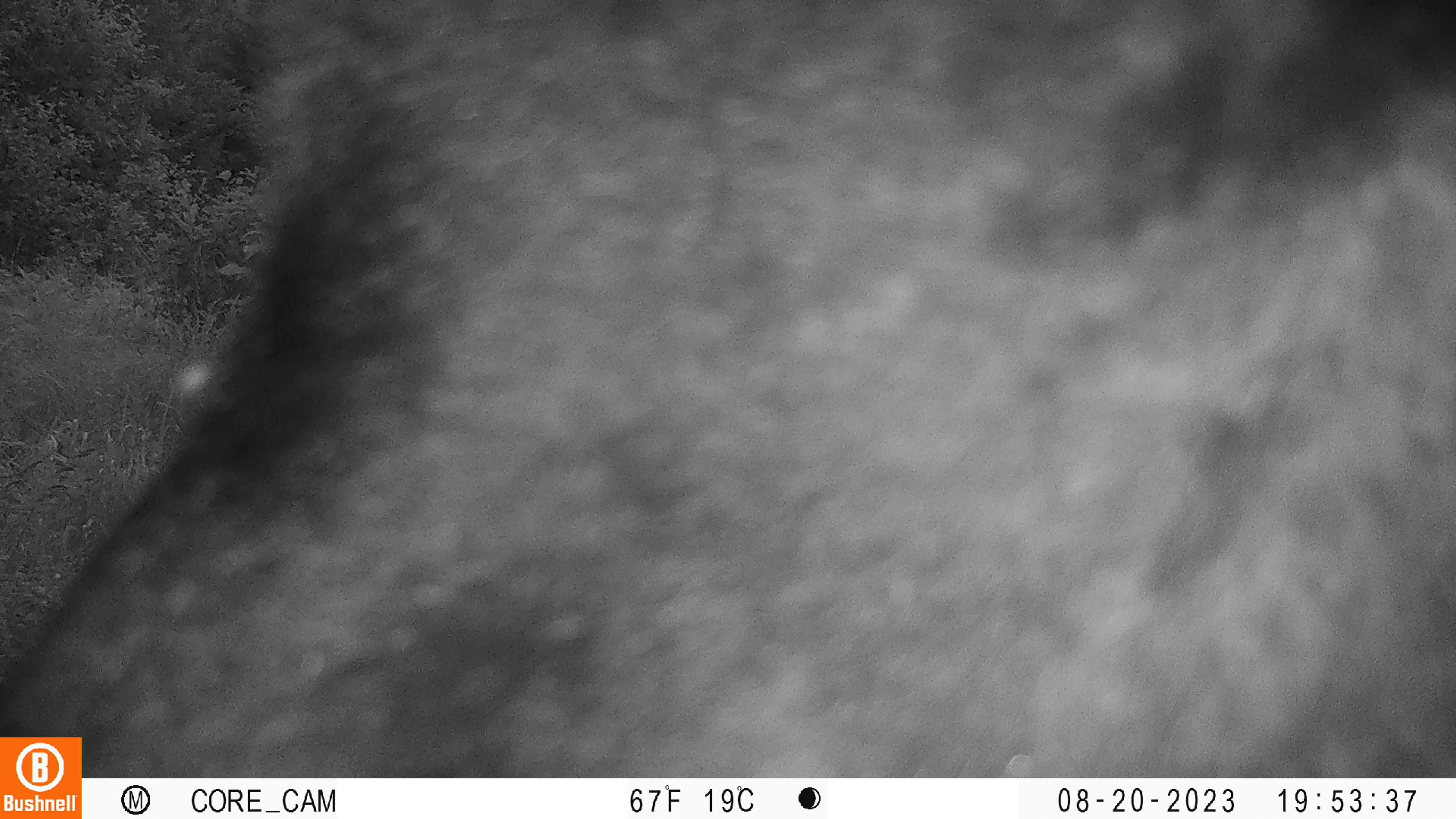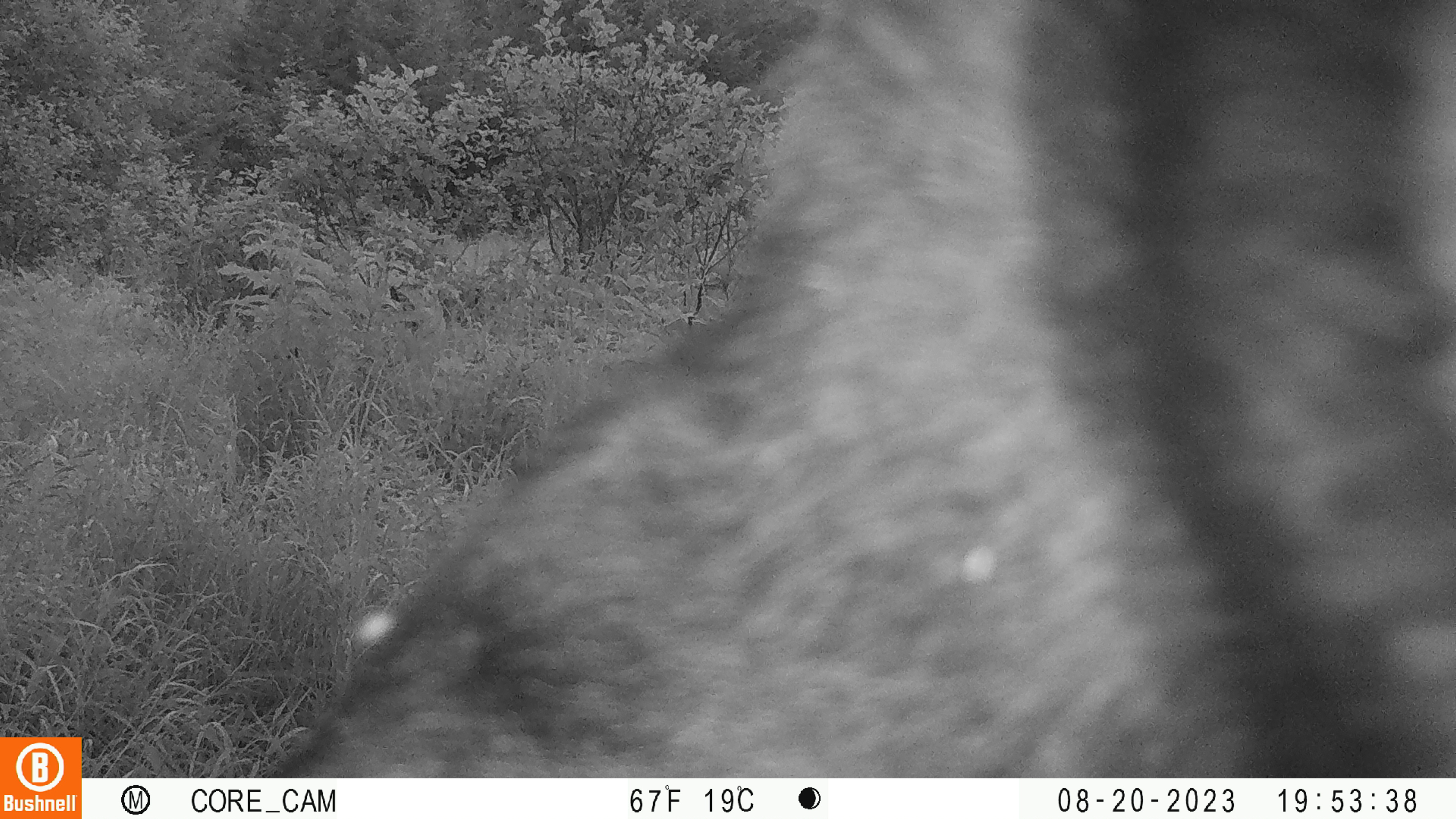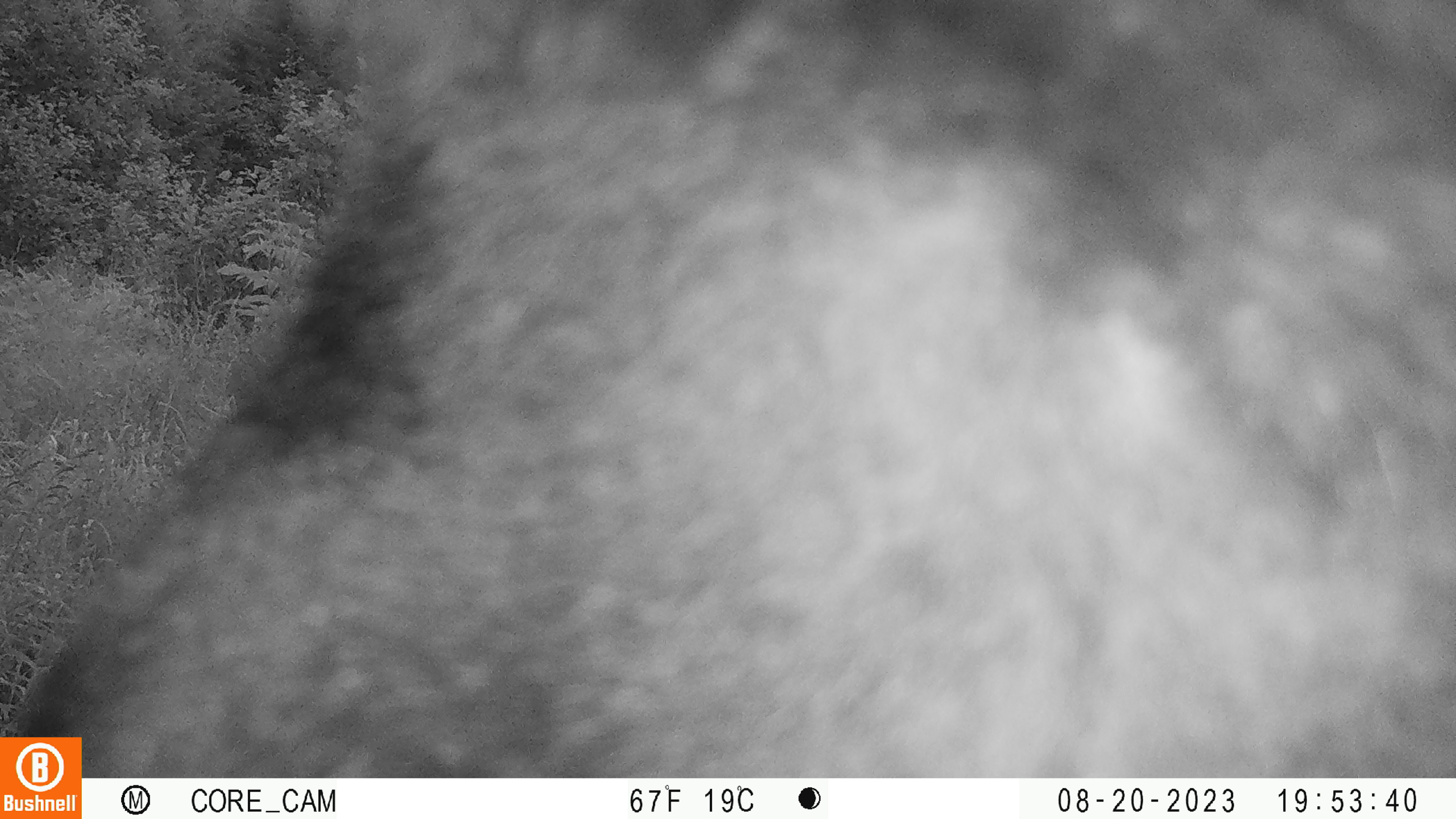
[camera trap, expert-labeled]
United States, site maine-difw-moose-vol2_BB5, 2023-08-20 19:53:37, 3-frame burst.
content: unidentified animal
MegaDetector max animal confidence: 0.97